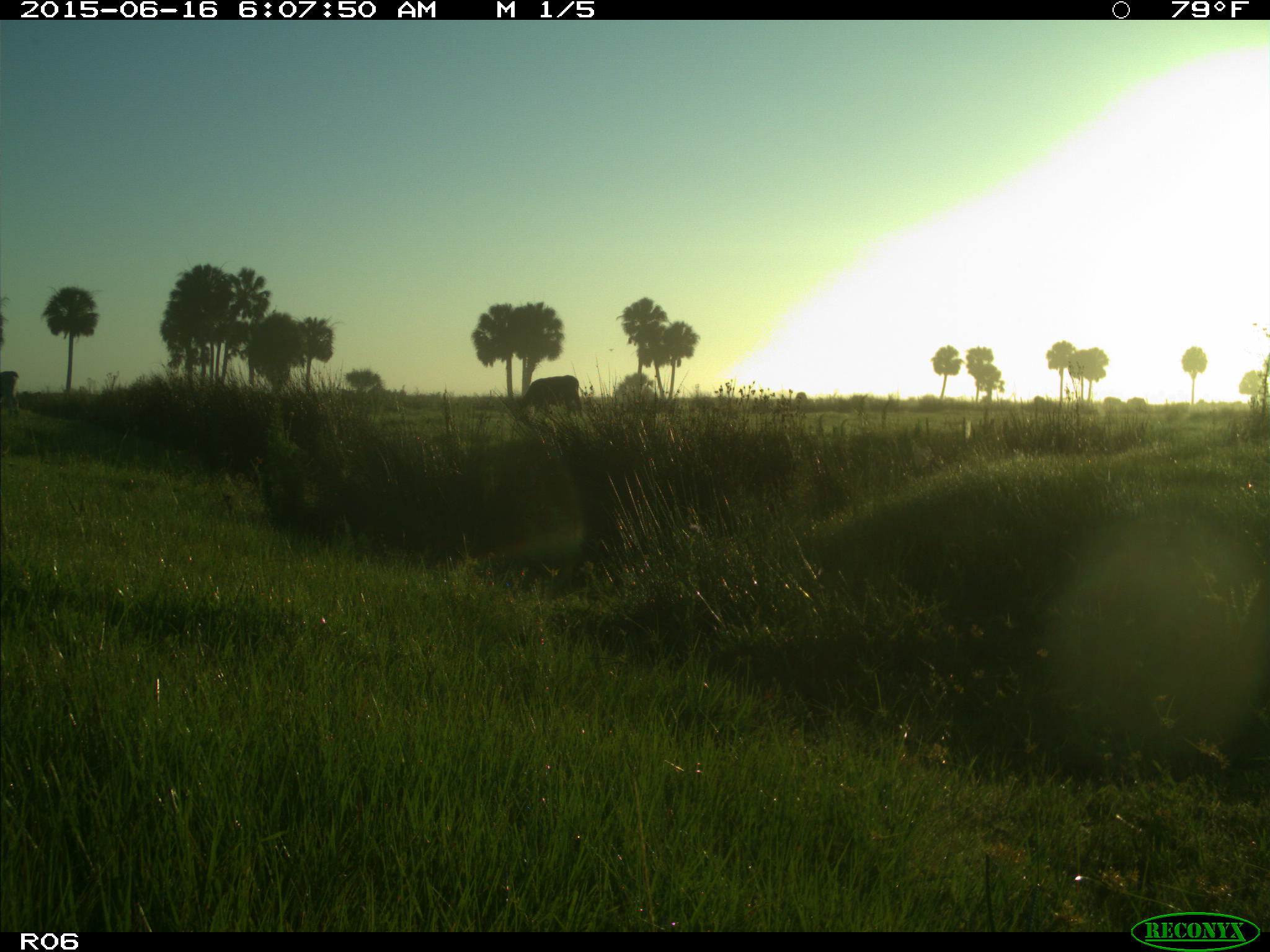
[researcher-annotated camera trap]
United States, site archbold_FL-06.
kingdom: Animalia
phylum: Chordata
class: Mammalia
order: Artiodactyla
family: Bovidae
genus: Bos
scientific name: Bos taurus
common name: domestic cow